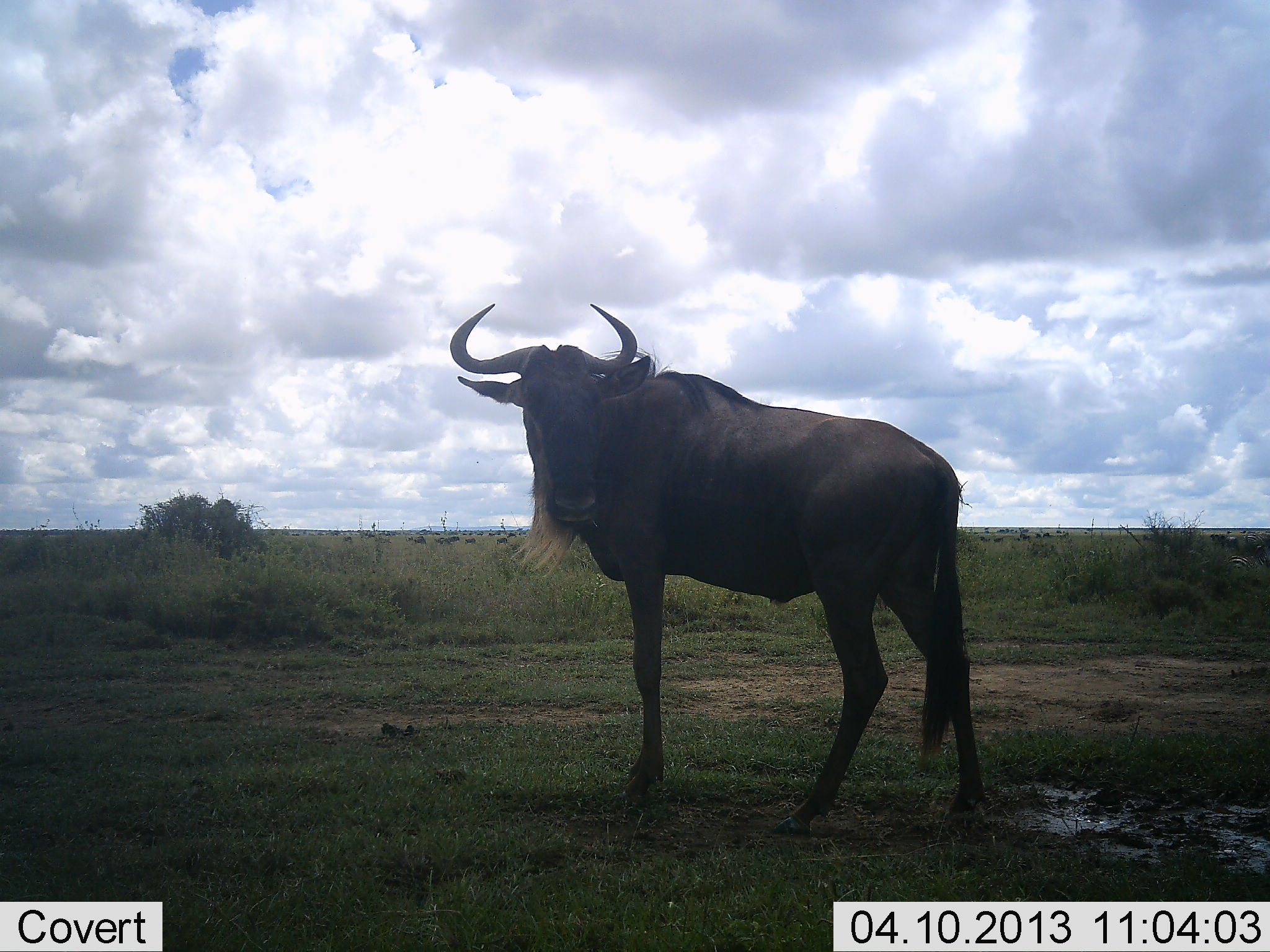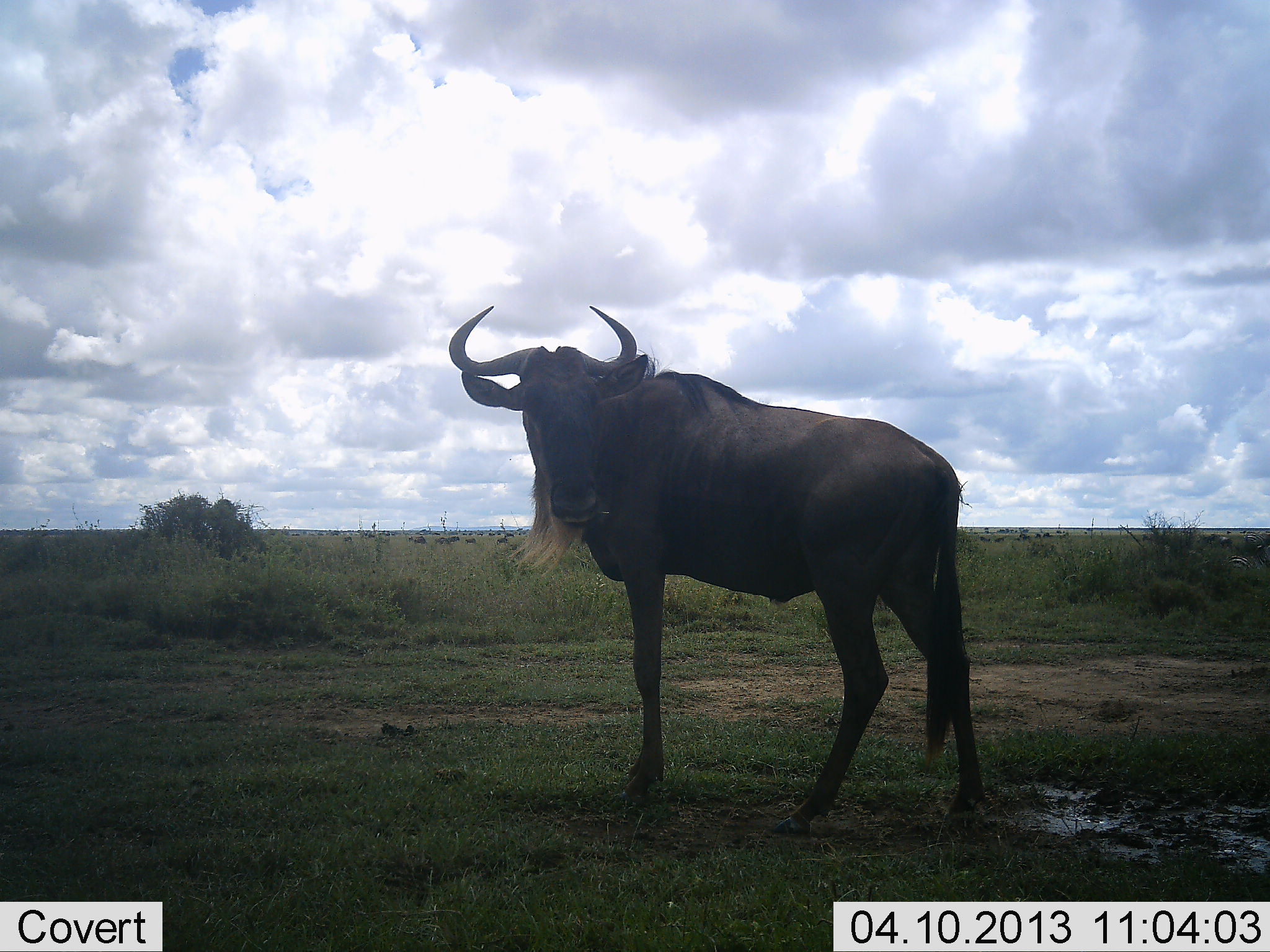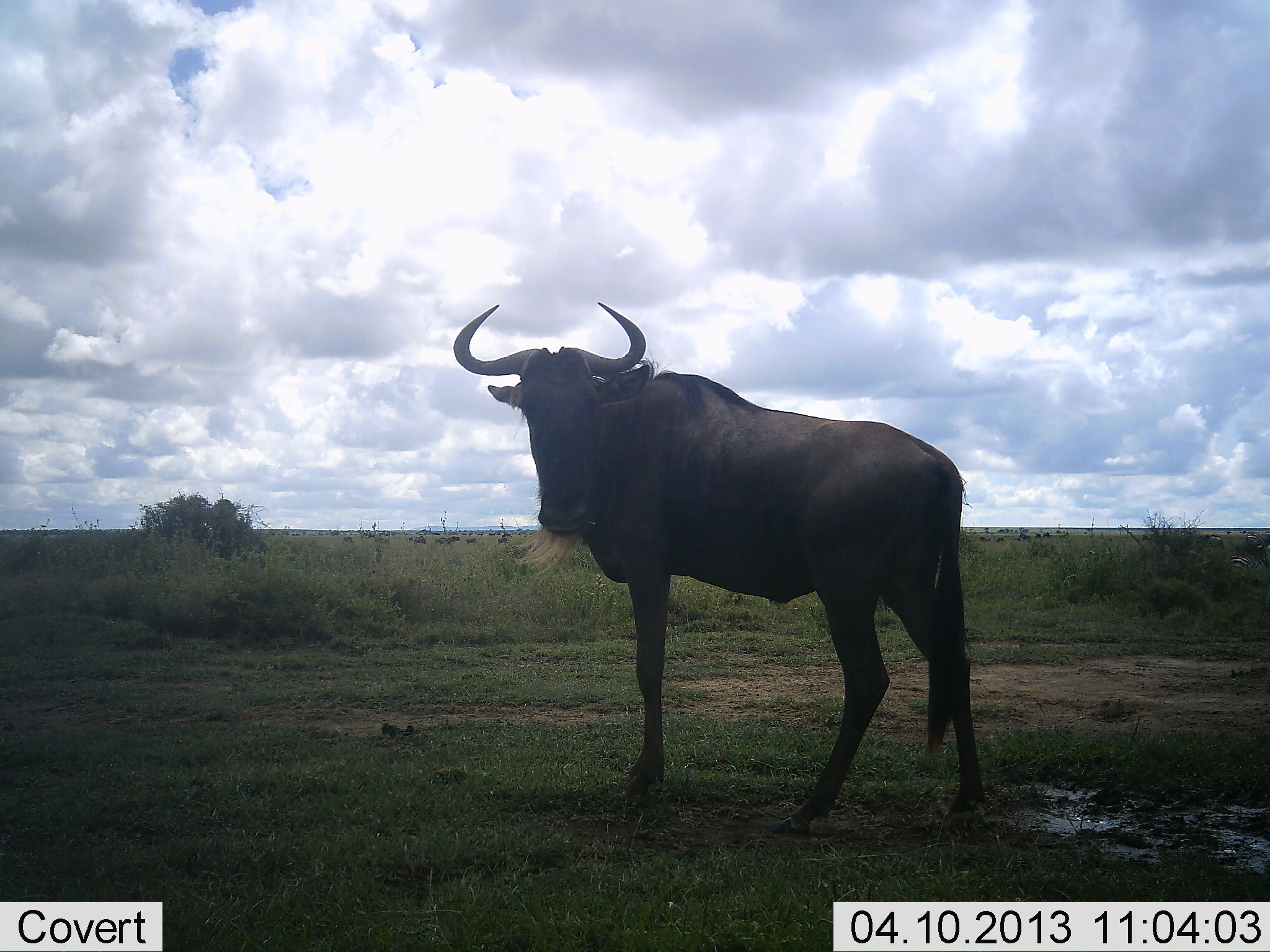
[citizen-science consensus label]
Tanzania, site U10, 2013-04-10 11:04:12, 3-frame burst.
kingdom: Animalia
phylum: Chordata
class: Mammalia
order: Artiodactyla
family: Bovidae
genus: Connochaetes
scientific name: Connochaetes taurinus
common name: blue wildebeest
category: wildebeest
Wildebeest (blue wildebeest) (Connochaetes taurinus), count 1. Behavior (volunteer vote fractions): standing 86%, resting 0%, moving 14%, interacting 0%. Young present (vote fraction): 0%. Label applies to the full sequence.